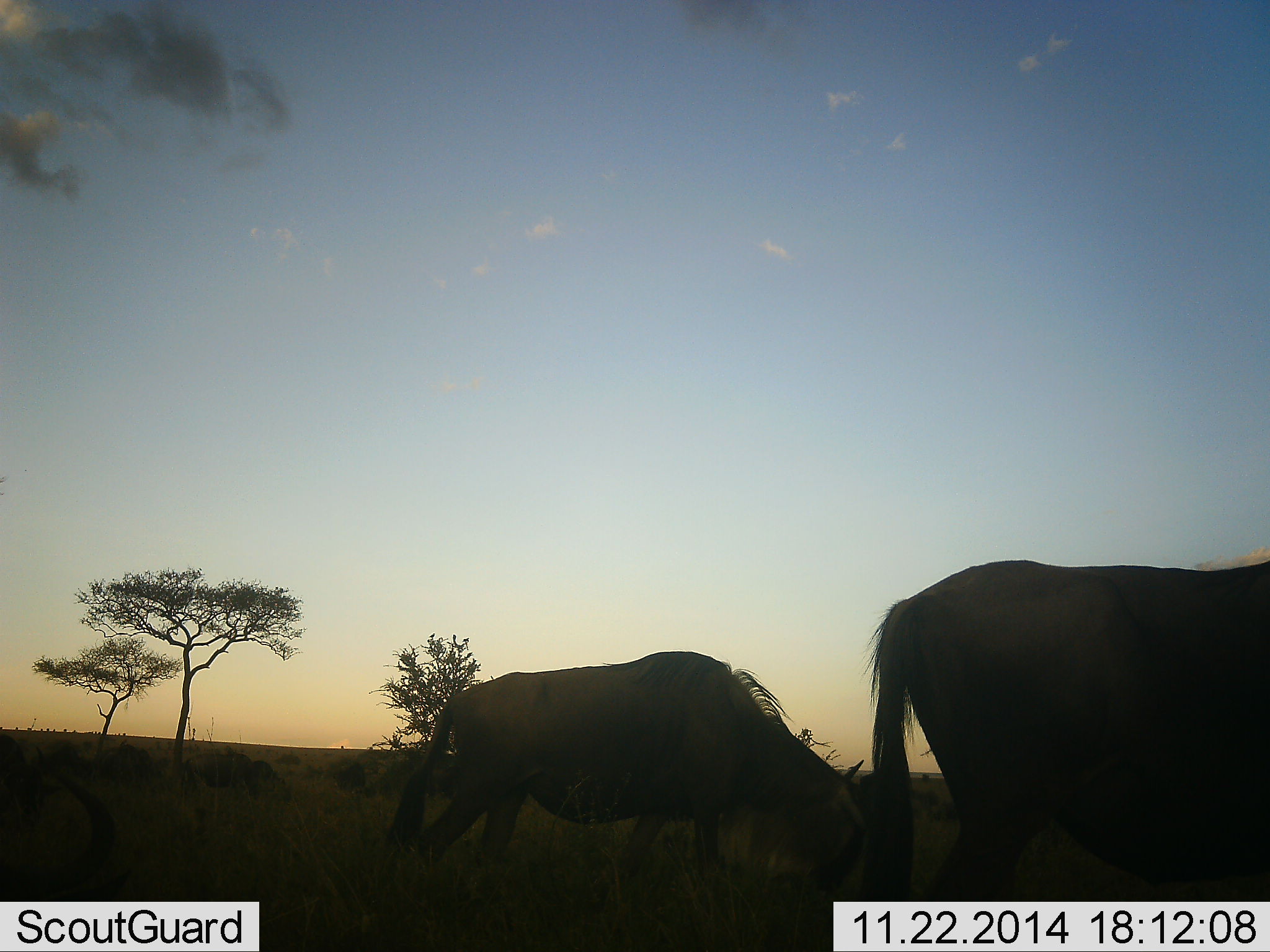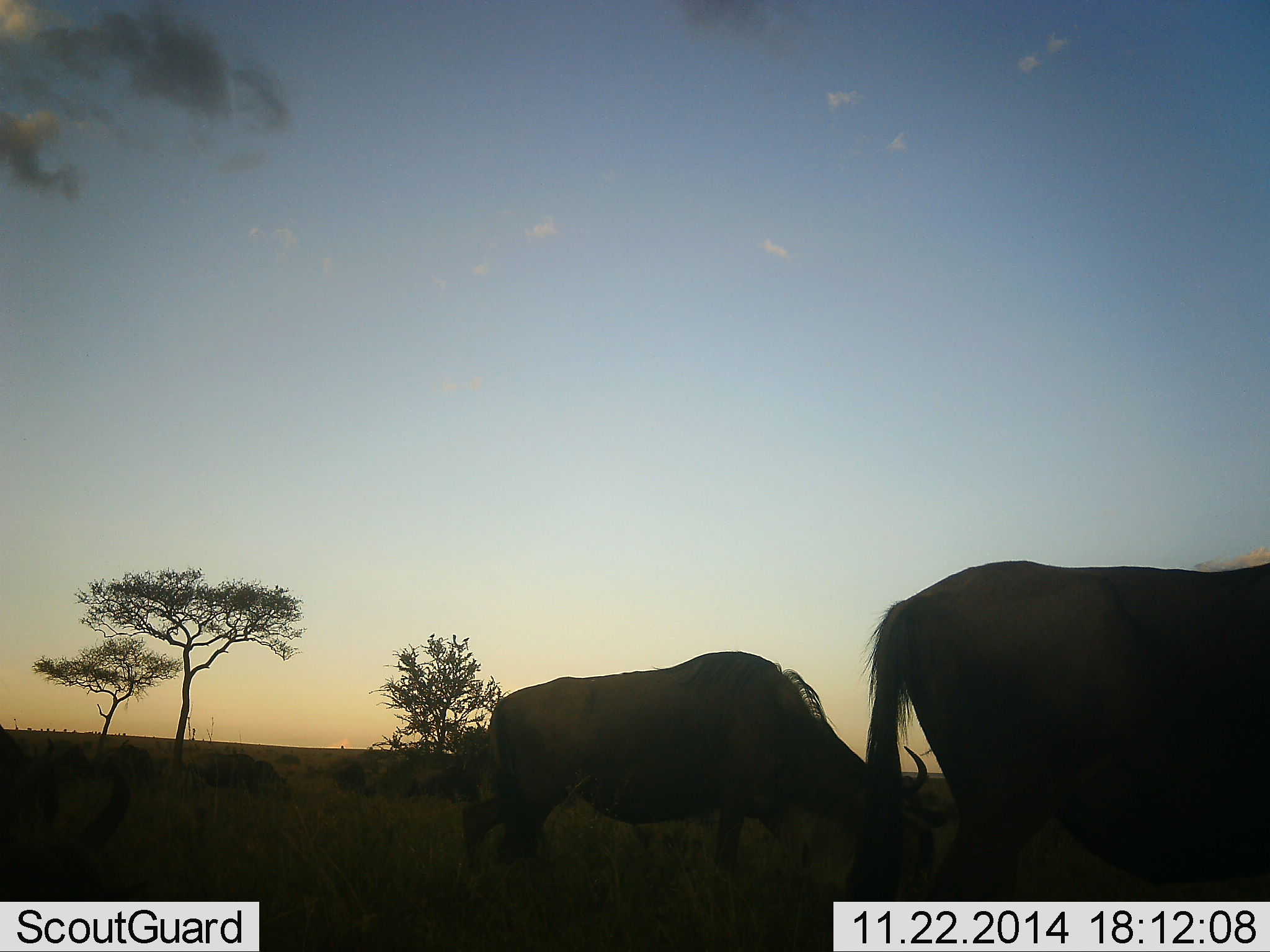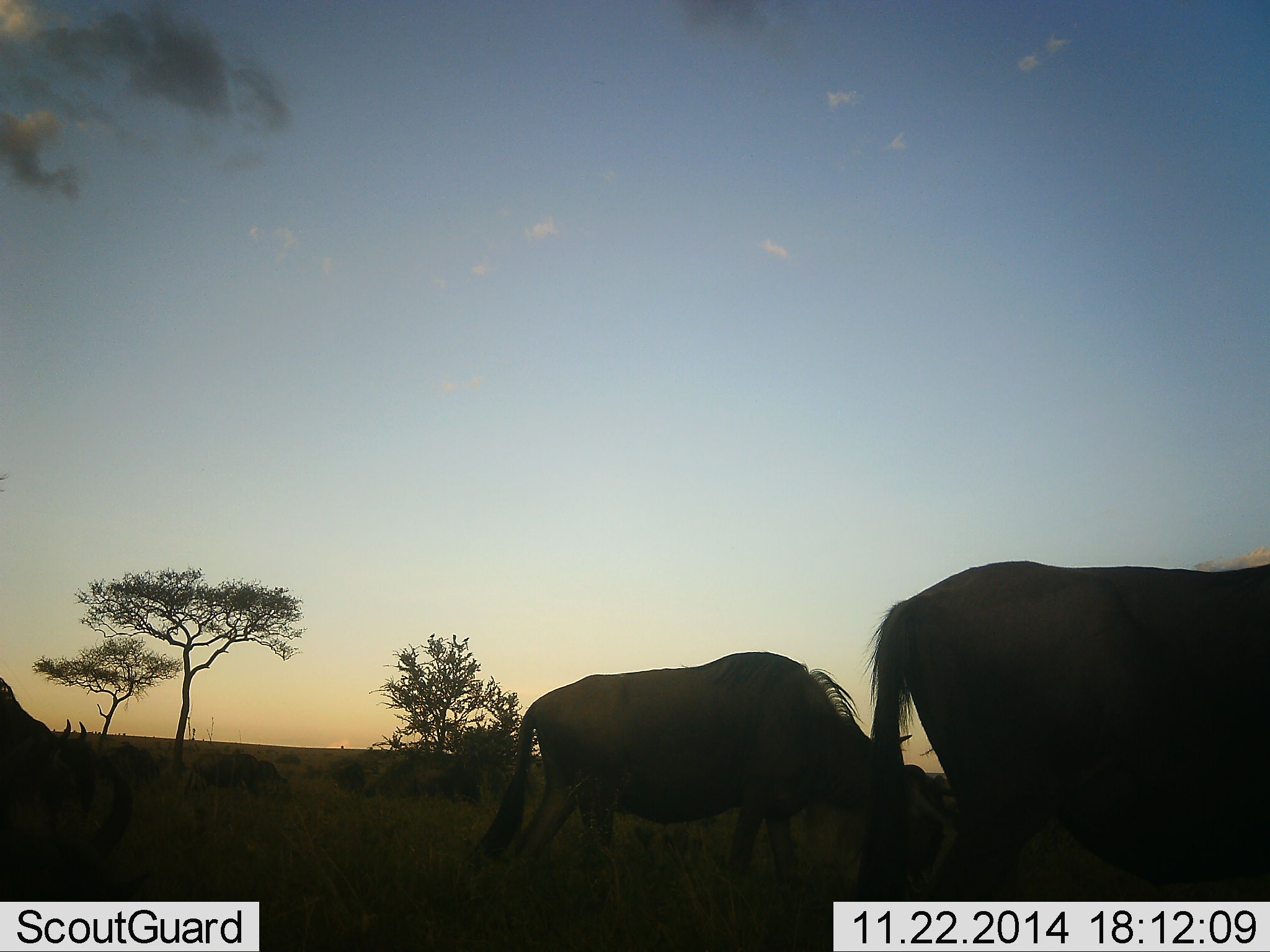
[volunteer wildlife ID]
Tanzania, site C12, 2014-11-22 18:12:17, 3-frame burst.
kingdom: Animalia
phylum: Chordata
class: Mammalia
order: Artiodactyla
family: Bovidae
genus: Connochaetes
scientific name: Connochaetes taurinus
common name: blue wildebeest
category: wildebeest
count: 4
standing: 40%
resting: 10%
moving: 60%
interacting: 0%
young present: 0%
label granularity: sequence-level